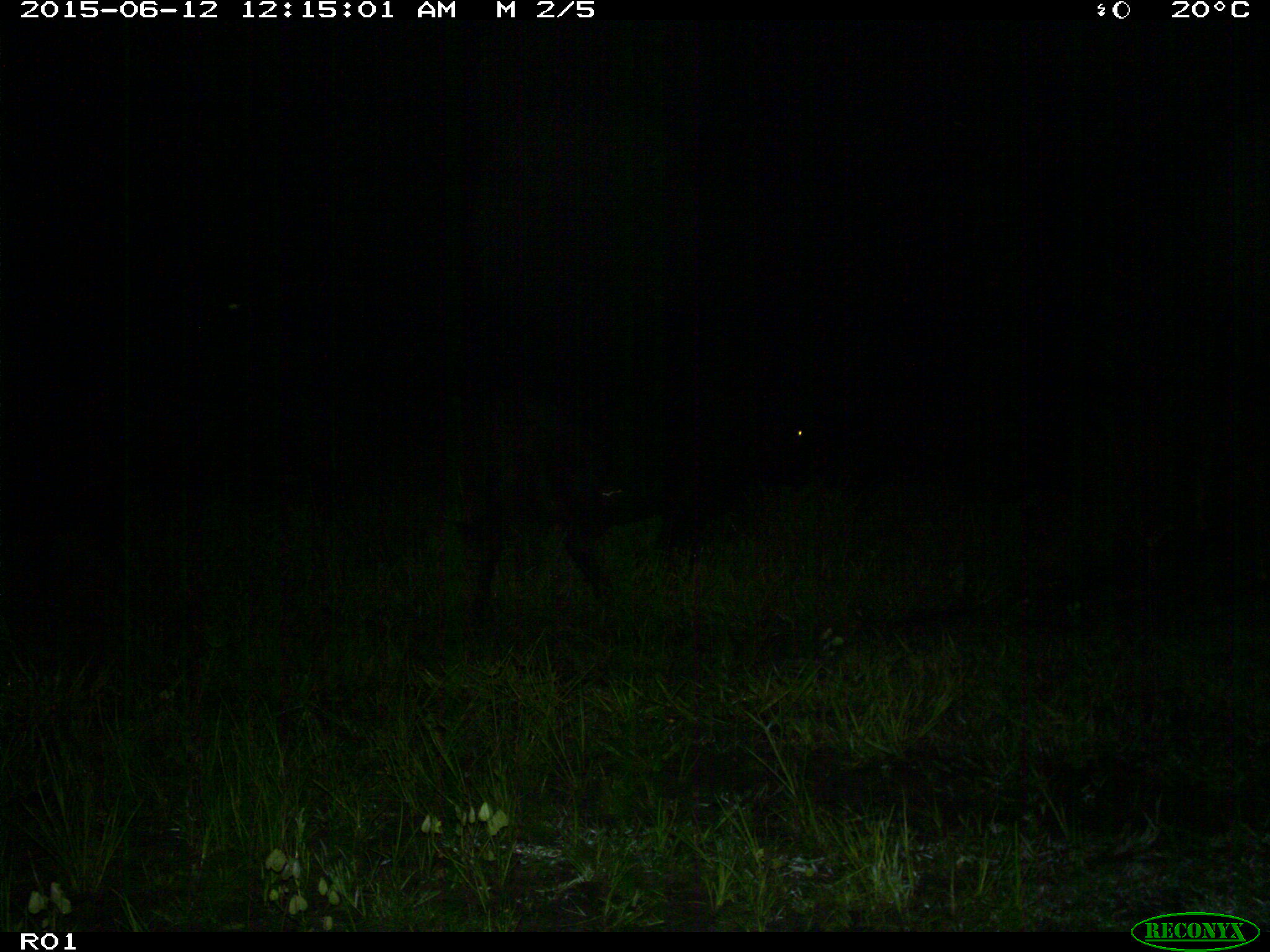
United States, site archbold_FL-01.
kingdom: Animalia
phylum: Chordata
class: Mammalia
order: Artiodactyla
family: Bovidae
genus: Bos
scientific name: Bos taurus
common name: domestic cow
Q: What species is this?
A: Bos taurus (domestic cow).